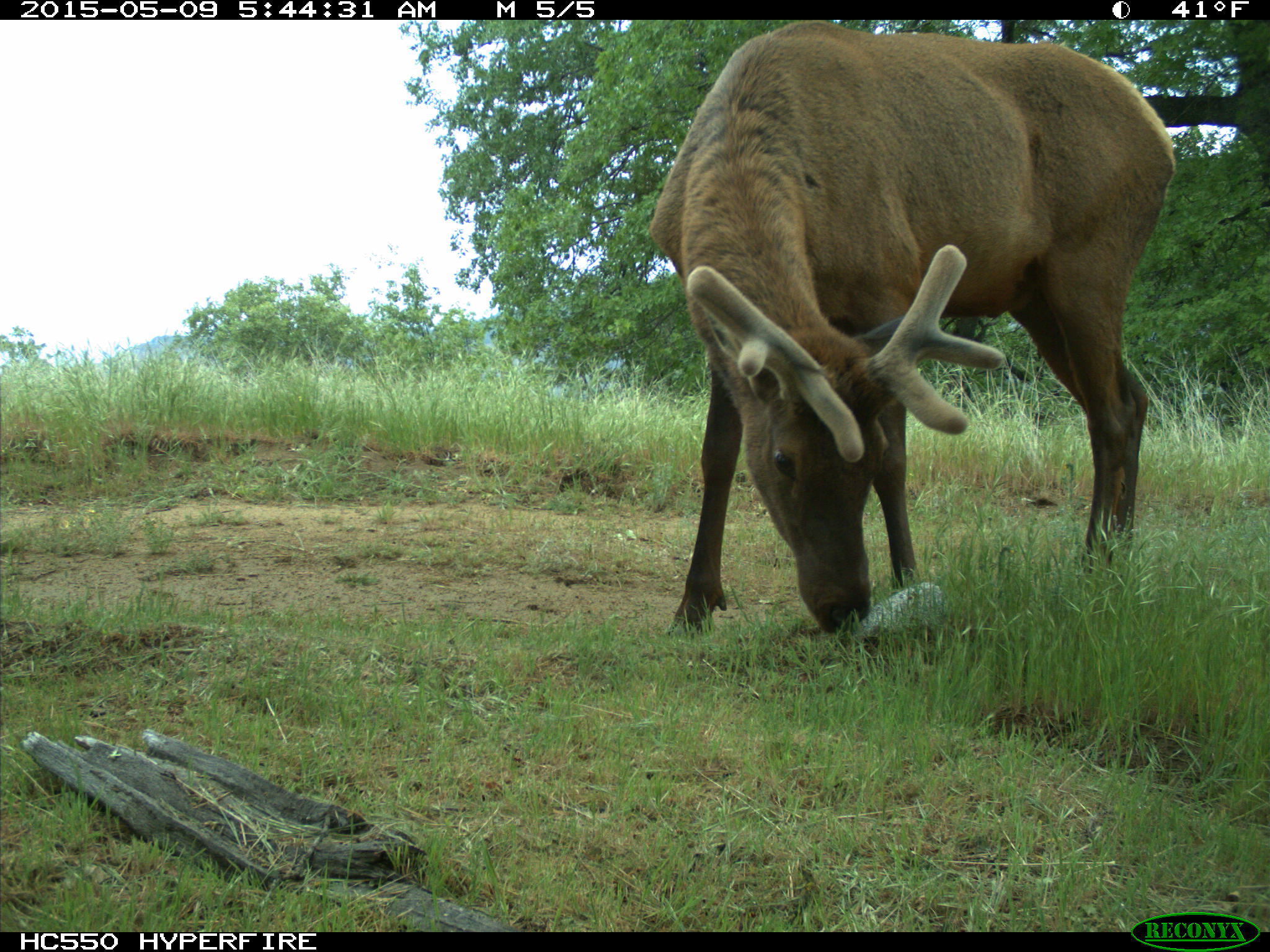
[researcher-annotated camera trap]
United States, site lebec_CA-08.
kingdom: Animalia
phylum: Chordata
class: Mammalia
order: Artiodactyla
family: Cervidae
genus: Cervus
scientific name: Cervus canadensis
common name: elk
Cervus canadensis (elk).